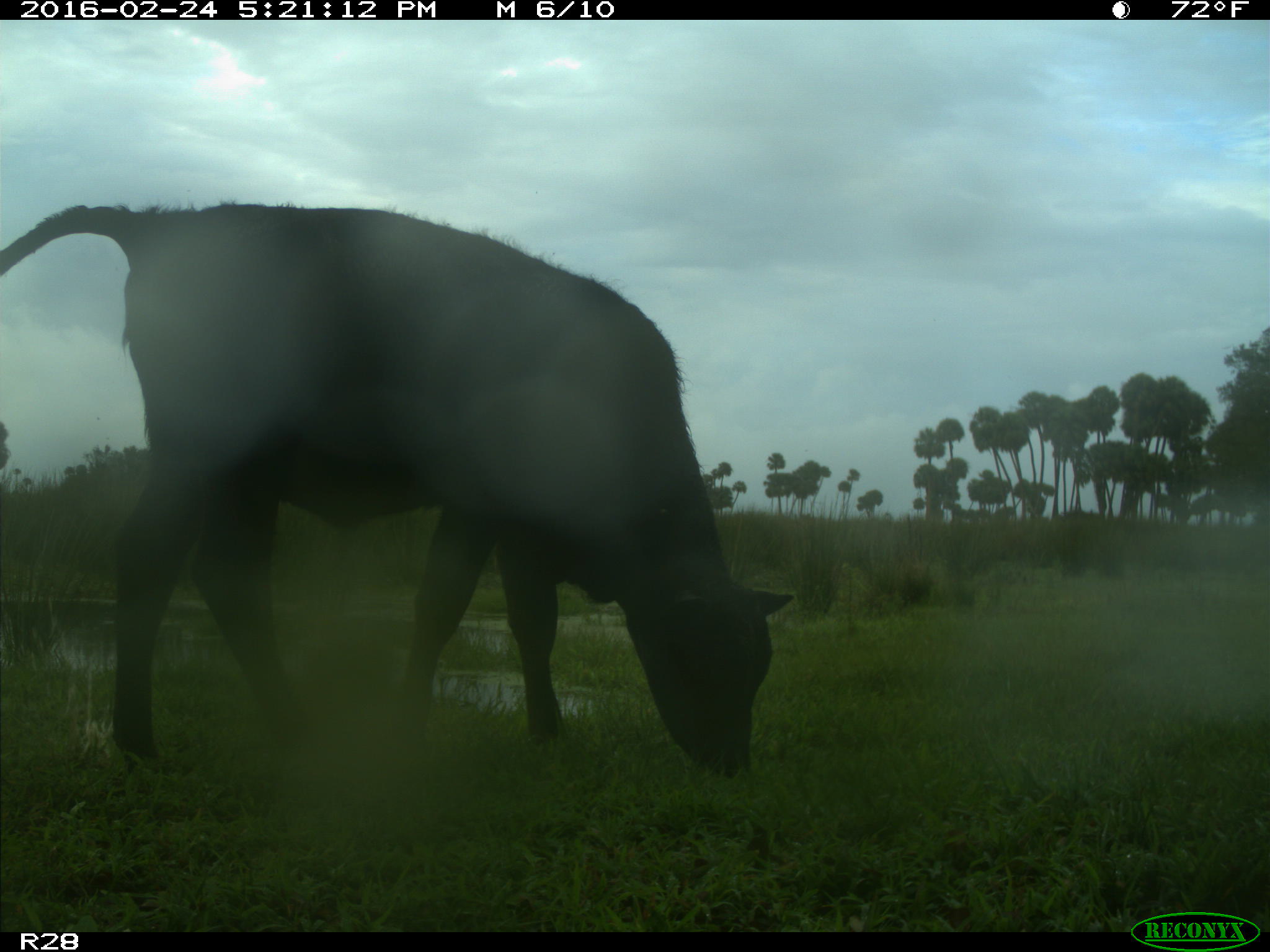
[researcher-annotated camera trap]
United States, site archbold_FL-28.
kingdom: Animalia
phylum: Chordata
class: Mammalia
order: Artiodactyla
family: Bovidae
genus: Bos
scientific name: Bos taurus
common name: domestic cow